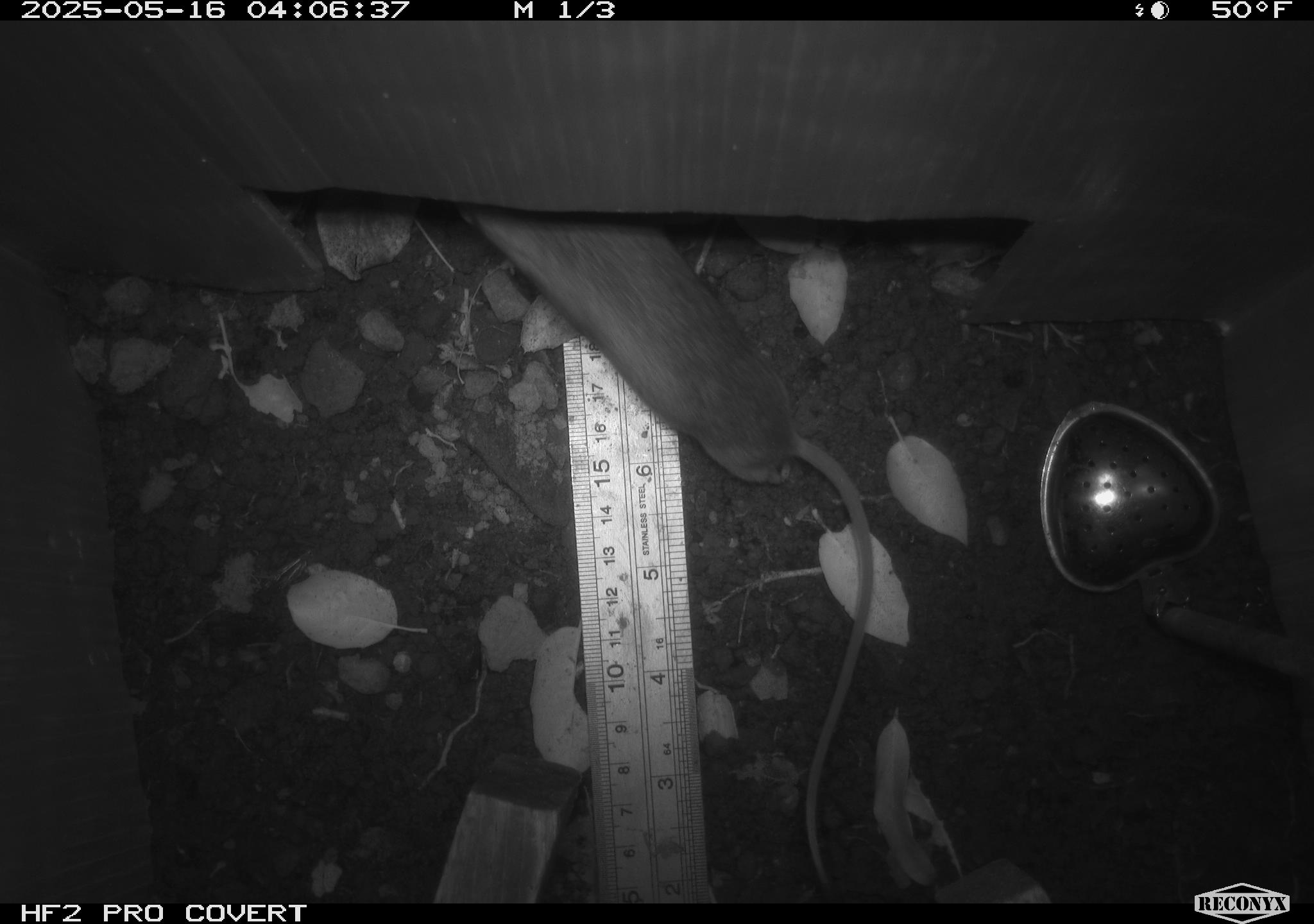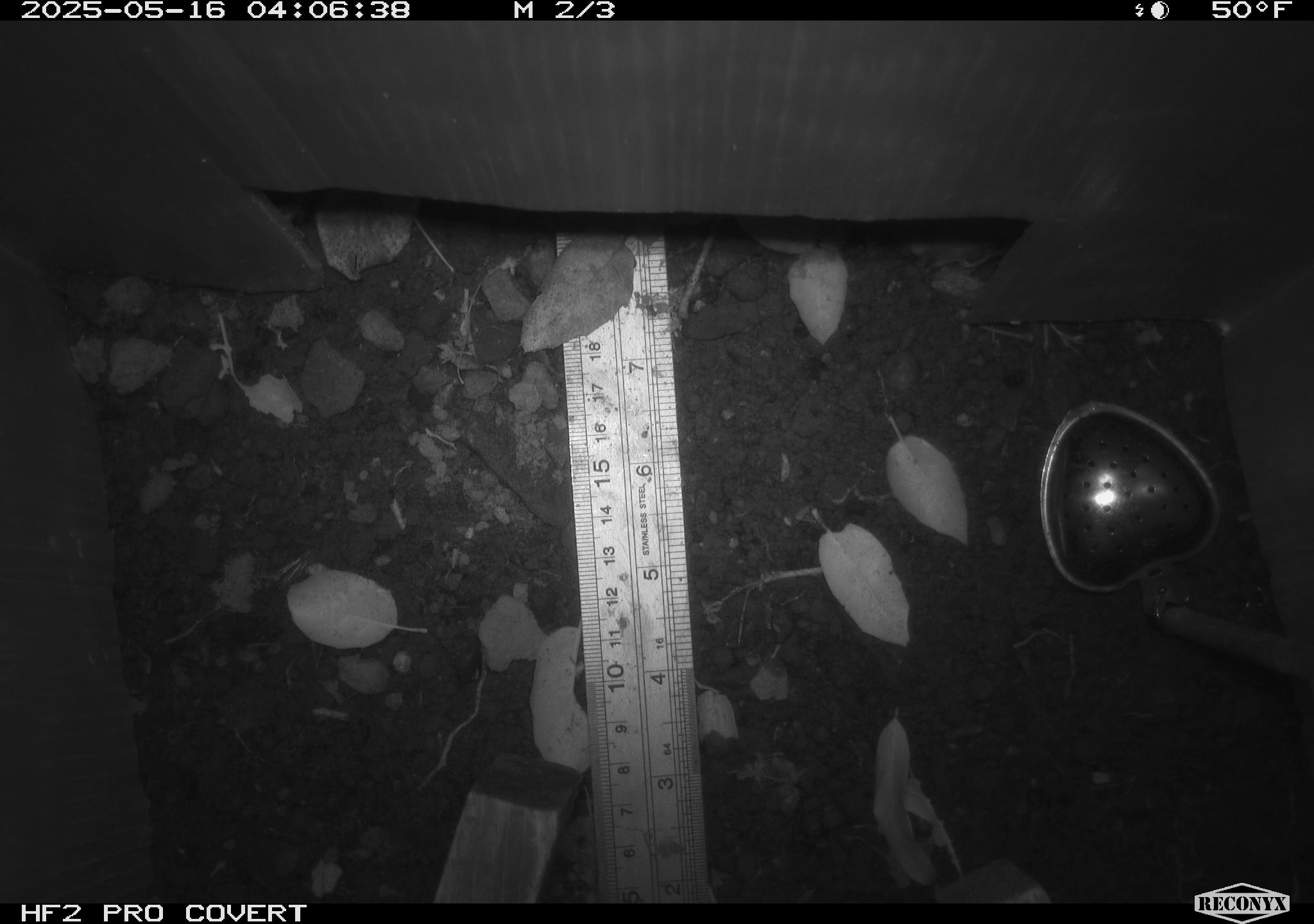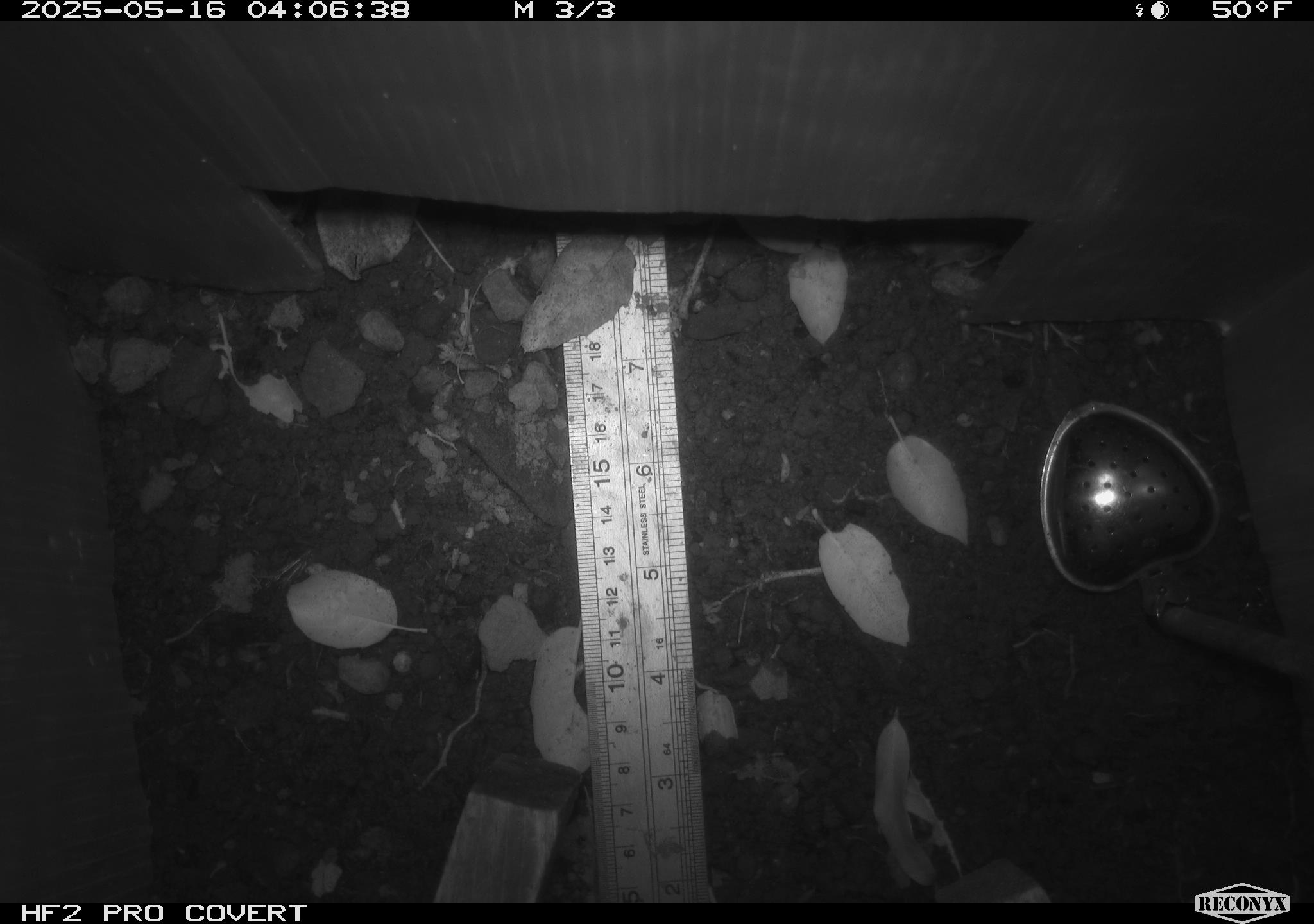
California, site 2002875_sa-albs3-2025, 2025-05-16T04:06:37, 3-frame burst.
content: unidentified animal